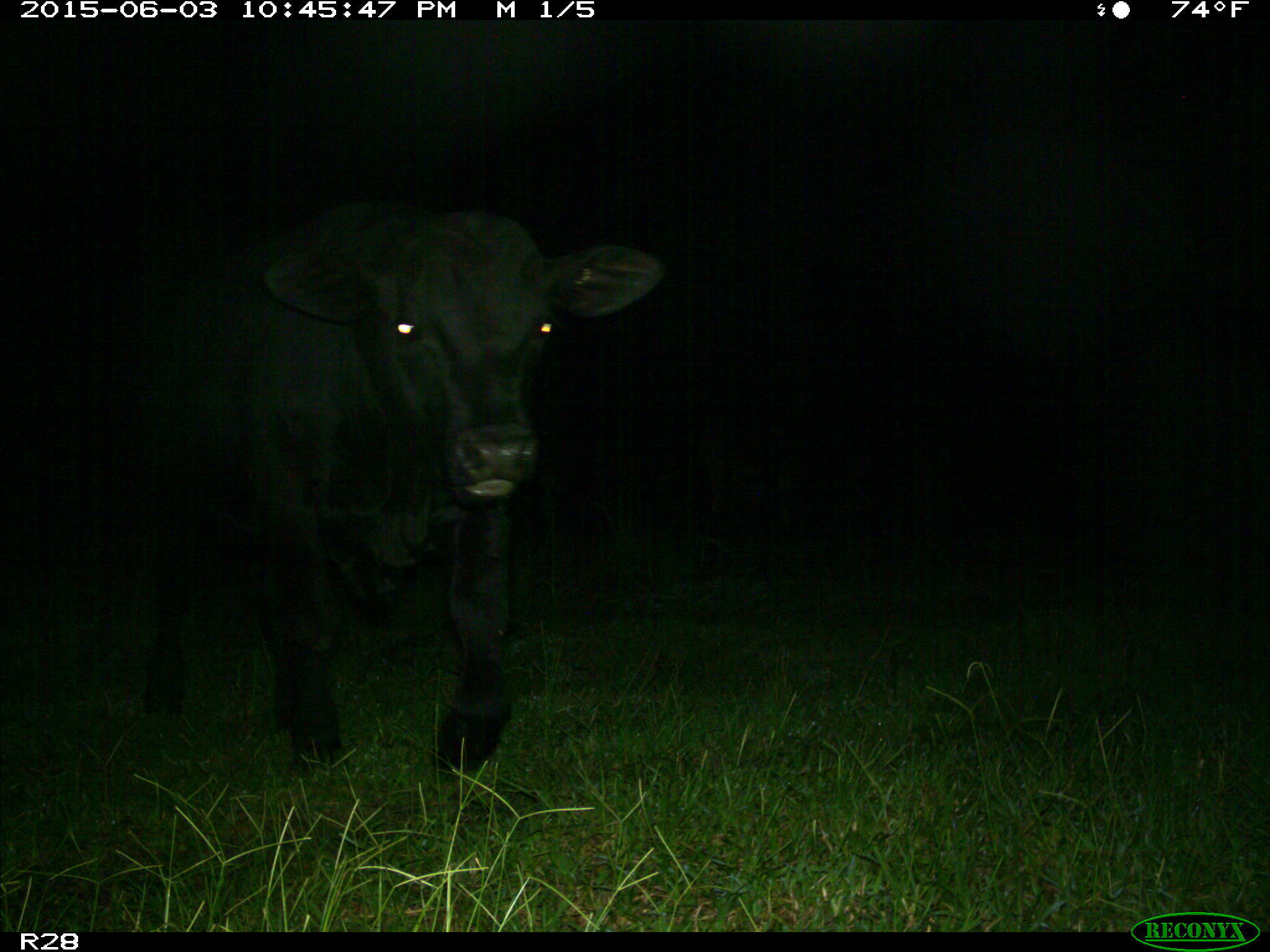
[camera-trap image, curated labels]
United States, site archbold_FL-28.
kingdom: Animalia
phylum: Chordata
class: Mammalia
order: Artiodactyla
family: Bovidae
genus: Bos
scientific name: Bos taurus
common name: domestic cow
Bos taurus (domestic cow).